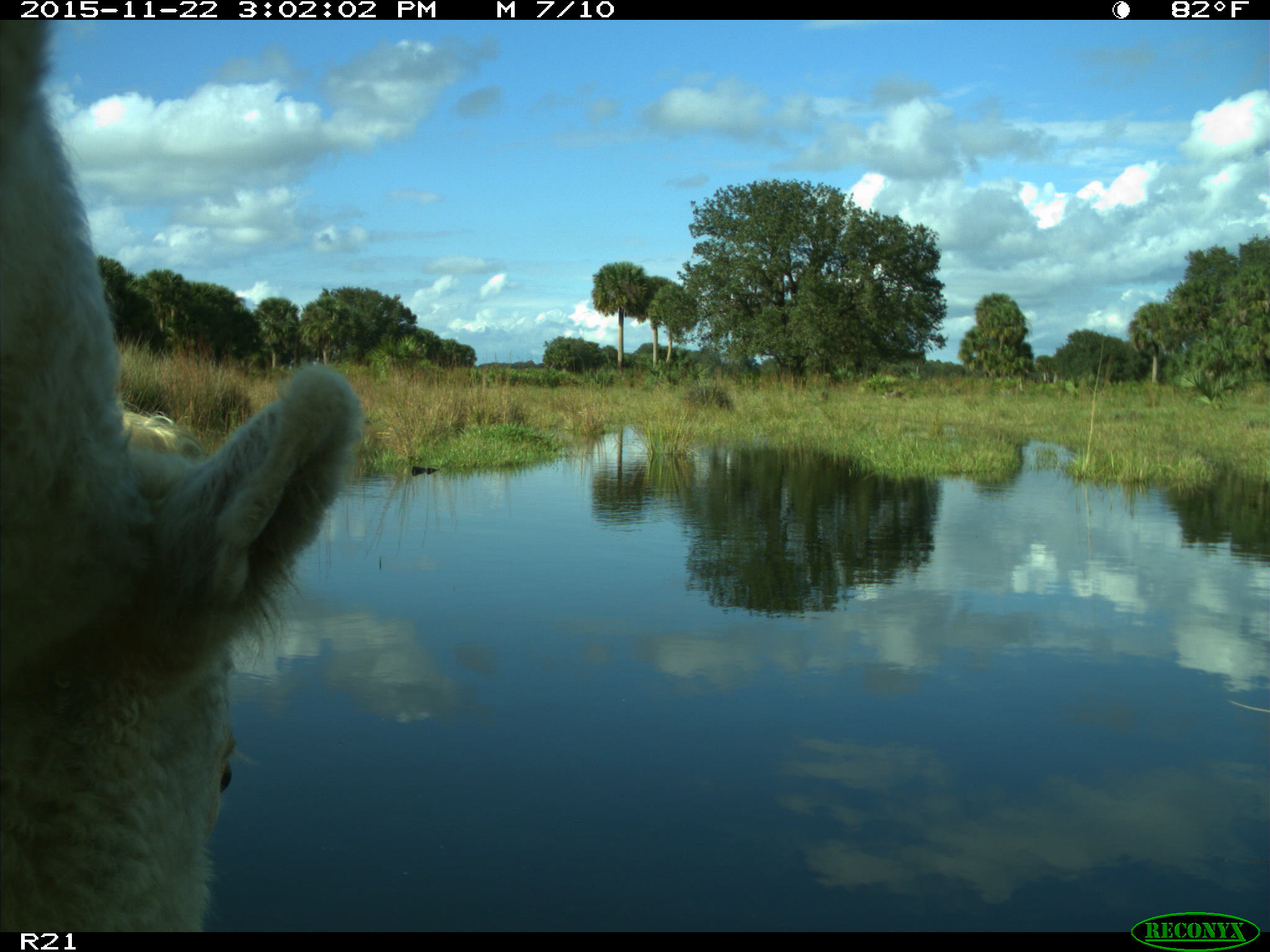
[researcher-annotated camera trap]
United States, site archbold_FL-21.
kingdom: Animalia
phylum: Chordata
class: Mammalia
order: Artiodactyla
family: Bovidae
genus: Bos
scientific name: Bos taurus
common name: domestic cow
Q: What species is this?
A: Bos taurus (domestic cow).